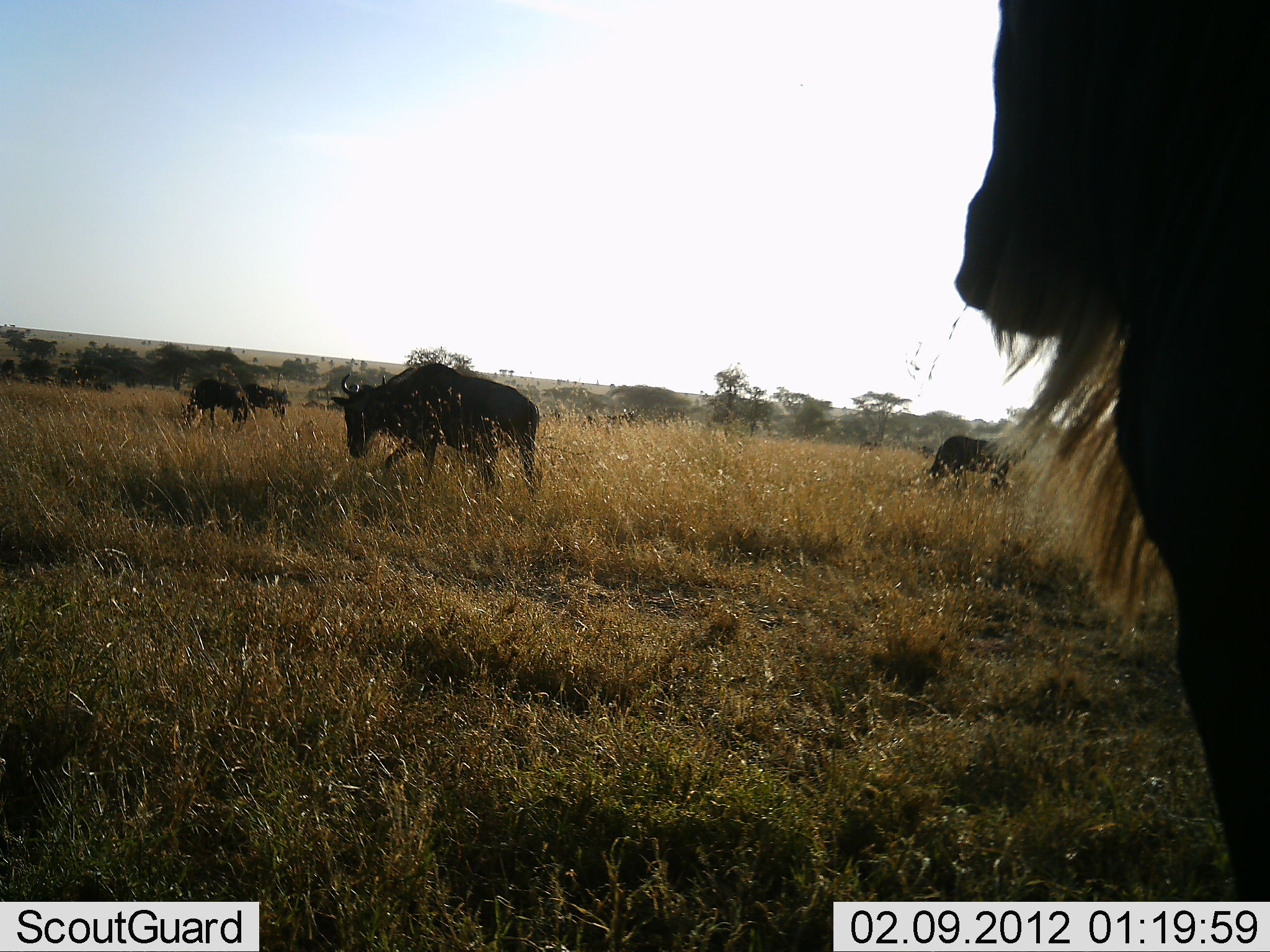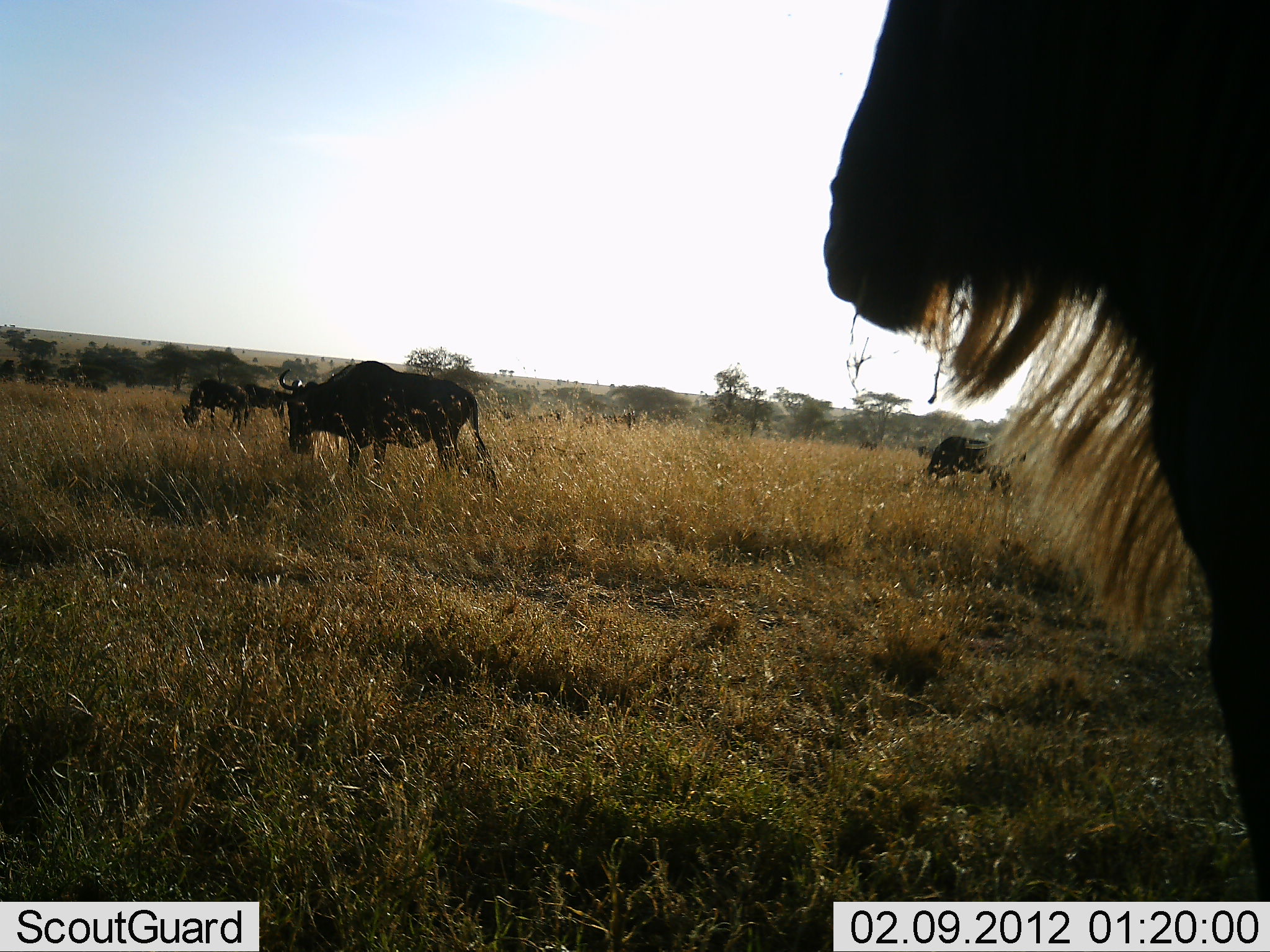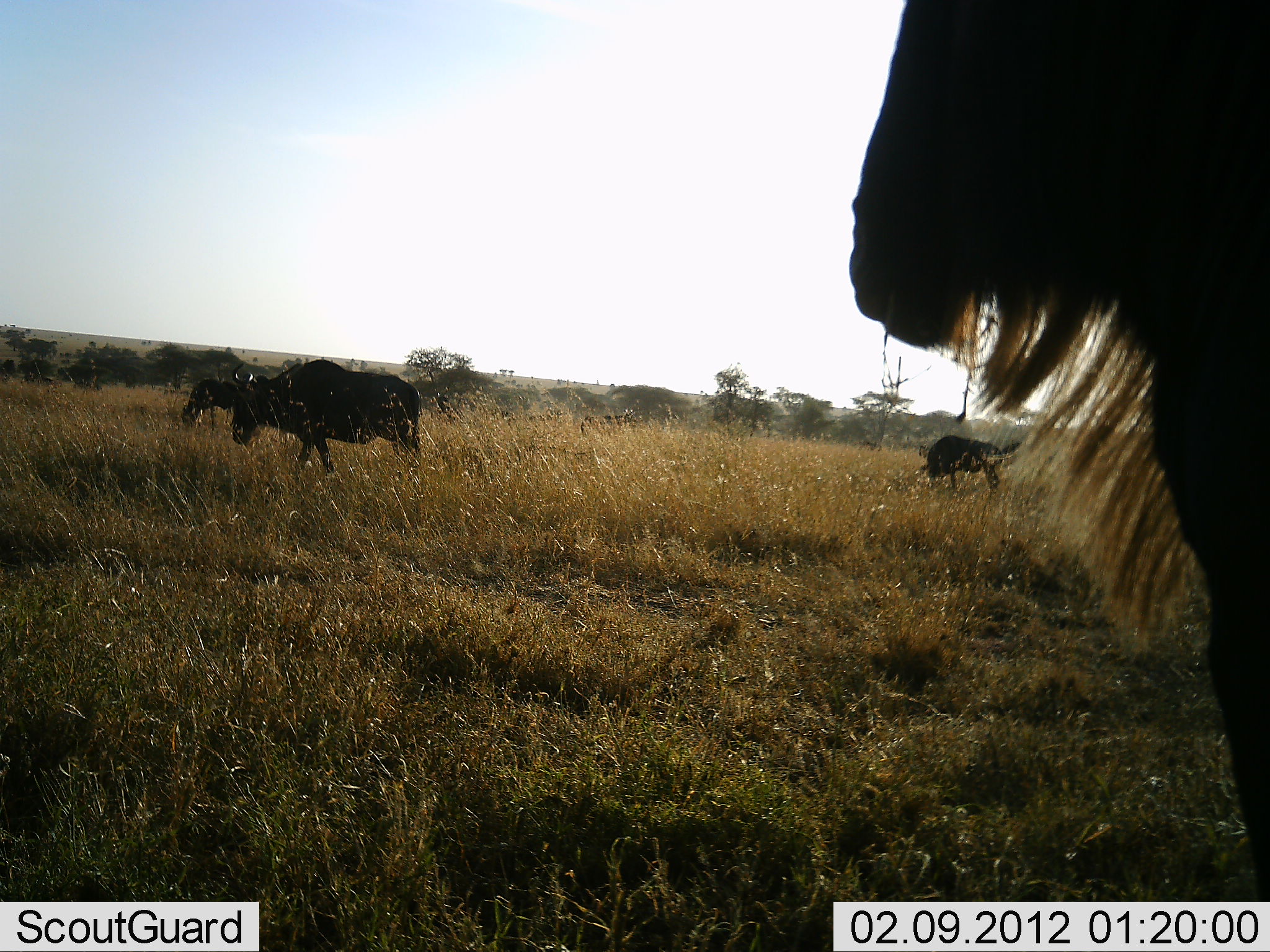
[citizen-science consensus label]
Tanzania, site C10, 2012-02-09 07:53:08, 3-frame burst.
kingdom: Animalia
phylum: Chordata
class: Mammalia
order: Artiodactyla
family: Bovidae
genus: Connochaetes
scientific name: Connochaetes taurinus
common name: blue wildebeest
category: wildebeest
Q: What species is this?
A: Wildebeest (blue wildebeest) (Connochaetes taurinus).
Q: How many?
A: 5.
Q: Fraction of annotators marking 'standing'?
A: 68%.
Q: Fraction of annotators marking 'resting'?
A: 4%.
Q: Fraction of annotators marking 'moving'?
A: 54%.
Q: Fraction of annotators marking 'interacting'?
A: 0%.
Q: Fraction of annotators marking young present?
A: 4%.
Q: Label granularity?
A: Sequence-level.